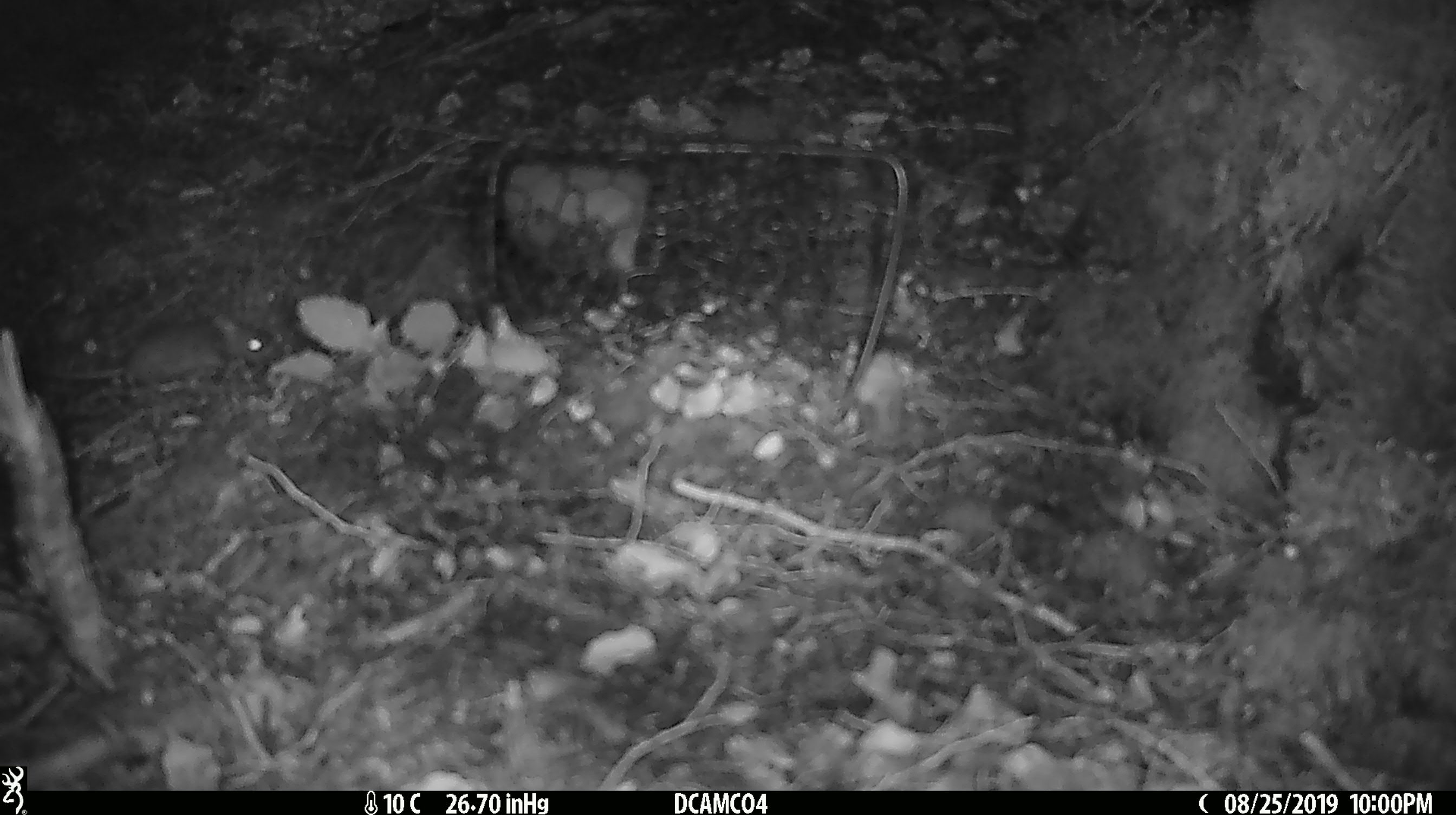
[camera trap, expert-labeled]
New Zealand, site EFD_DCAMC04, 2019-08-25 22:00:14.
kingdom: Animalia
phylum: Chordata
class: Mammalia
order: Rodentia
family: Muridae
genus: Mus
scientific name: Mus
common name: mouse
Mouse (Mus).